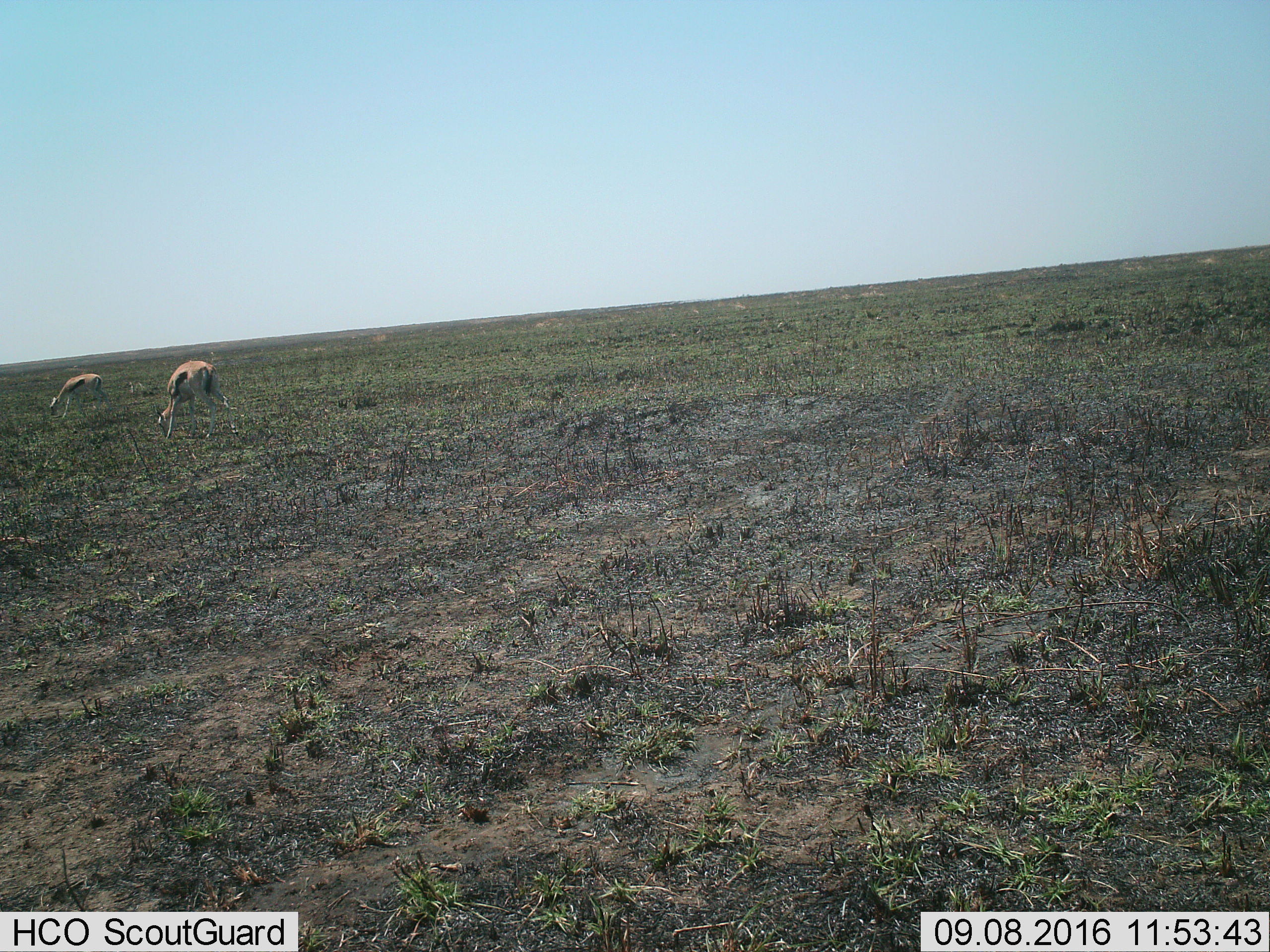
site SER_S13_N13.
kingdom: Animalia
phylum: Chordata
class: Mammalia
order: Artiodactyla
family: Bovidae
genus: Eudorcas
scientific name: Eudorcas thomsonii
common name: thomson's gazelle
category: gazellethomsons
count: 2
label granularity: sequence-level